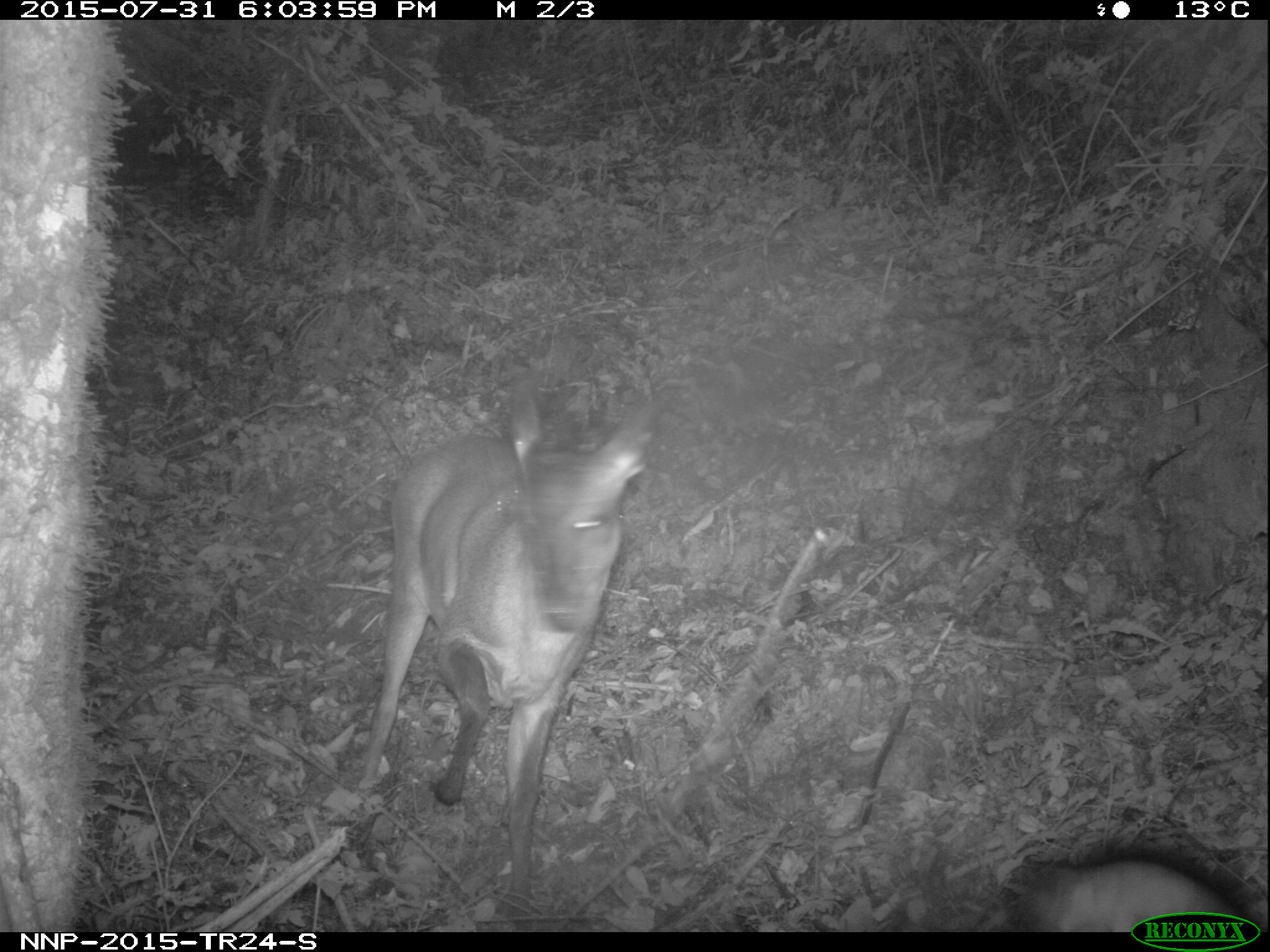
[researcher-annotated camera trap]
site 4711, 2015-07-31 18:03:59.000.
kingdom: Animalia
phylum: Chordata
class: Mammalia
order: Artiodactyla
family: Bovidae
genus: Cephalophus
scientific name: Cephalophus nigrifrons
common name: black-fronted duiker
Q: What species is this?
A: Cephalophus nigrifrons (black-fronted duiker).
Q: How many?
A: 1.